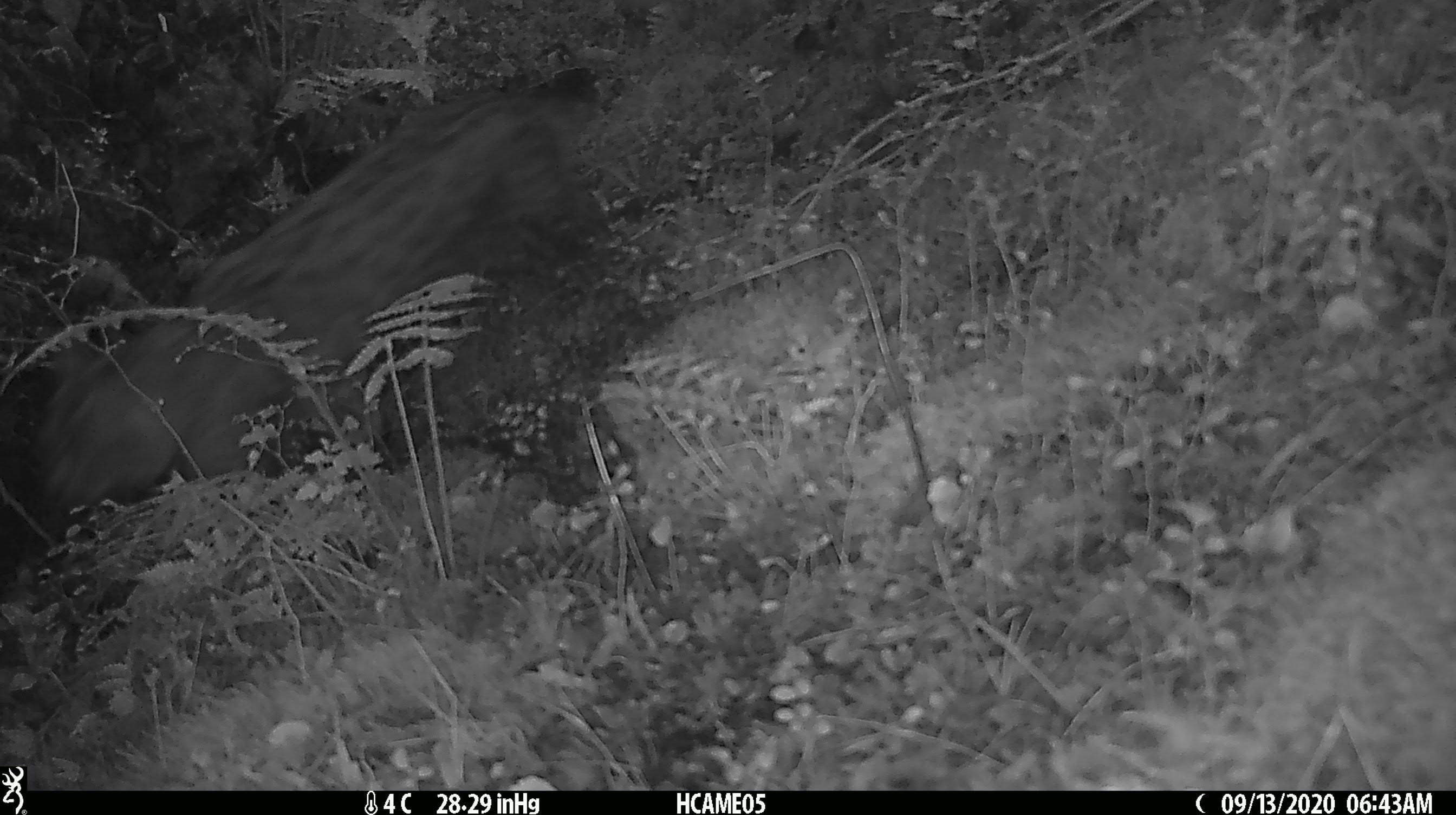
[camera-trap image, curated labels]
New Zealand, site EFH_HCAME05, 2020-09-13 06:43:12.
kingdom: Animalia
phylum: Chordata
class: Mammalia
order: Carnivora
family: Felidae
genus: Felis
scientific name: Felis catus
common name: domestic cat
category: cat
Cat (domestic cat) (Felis catus).